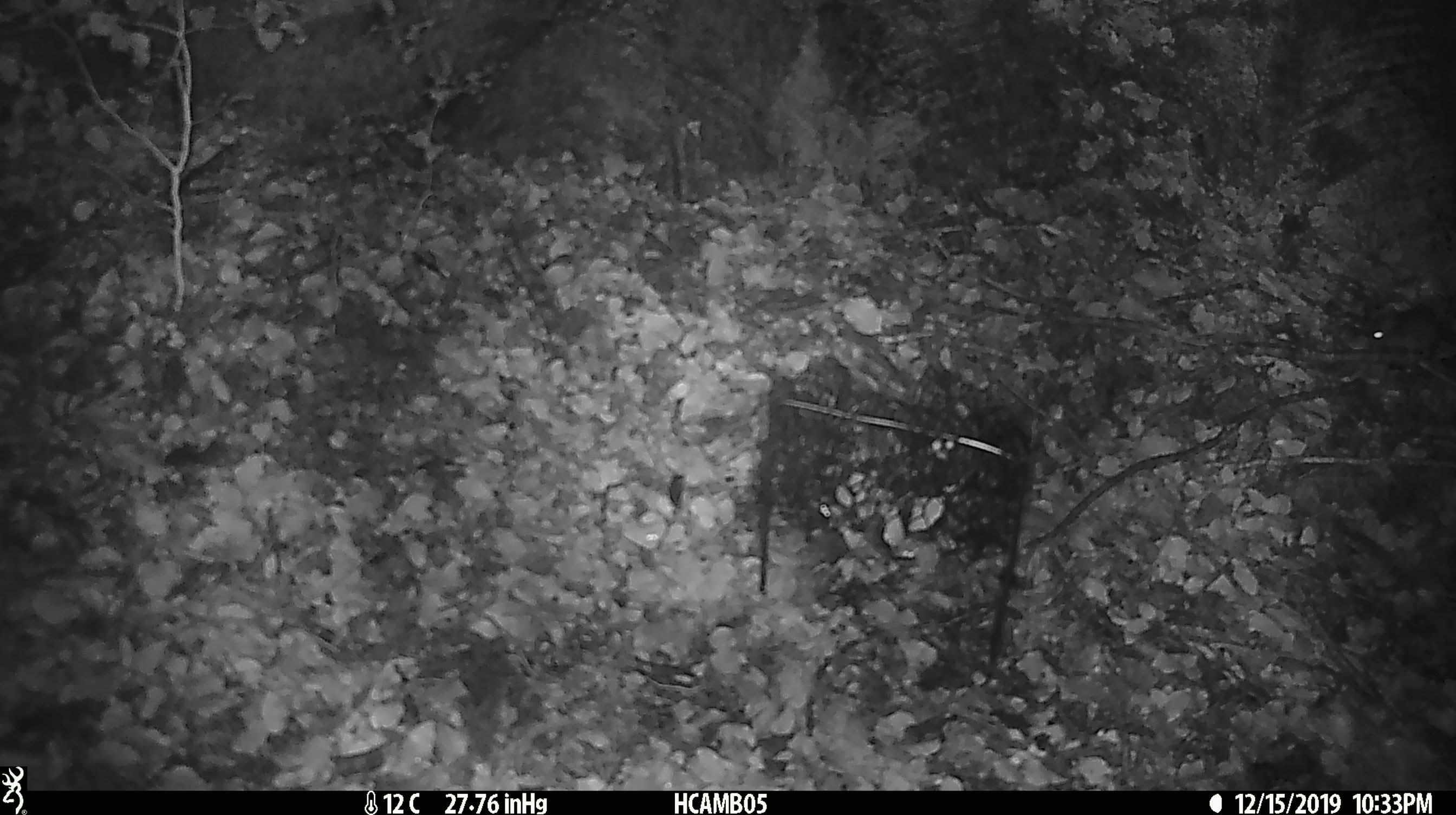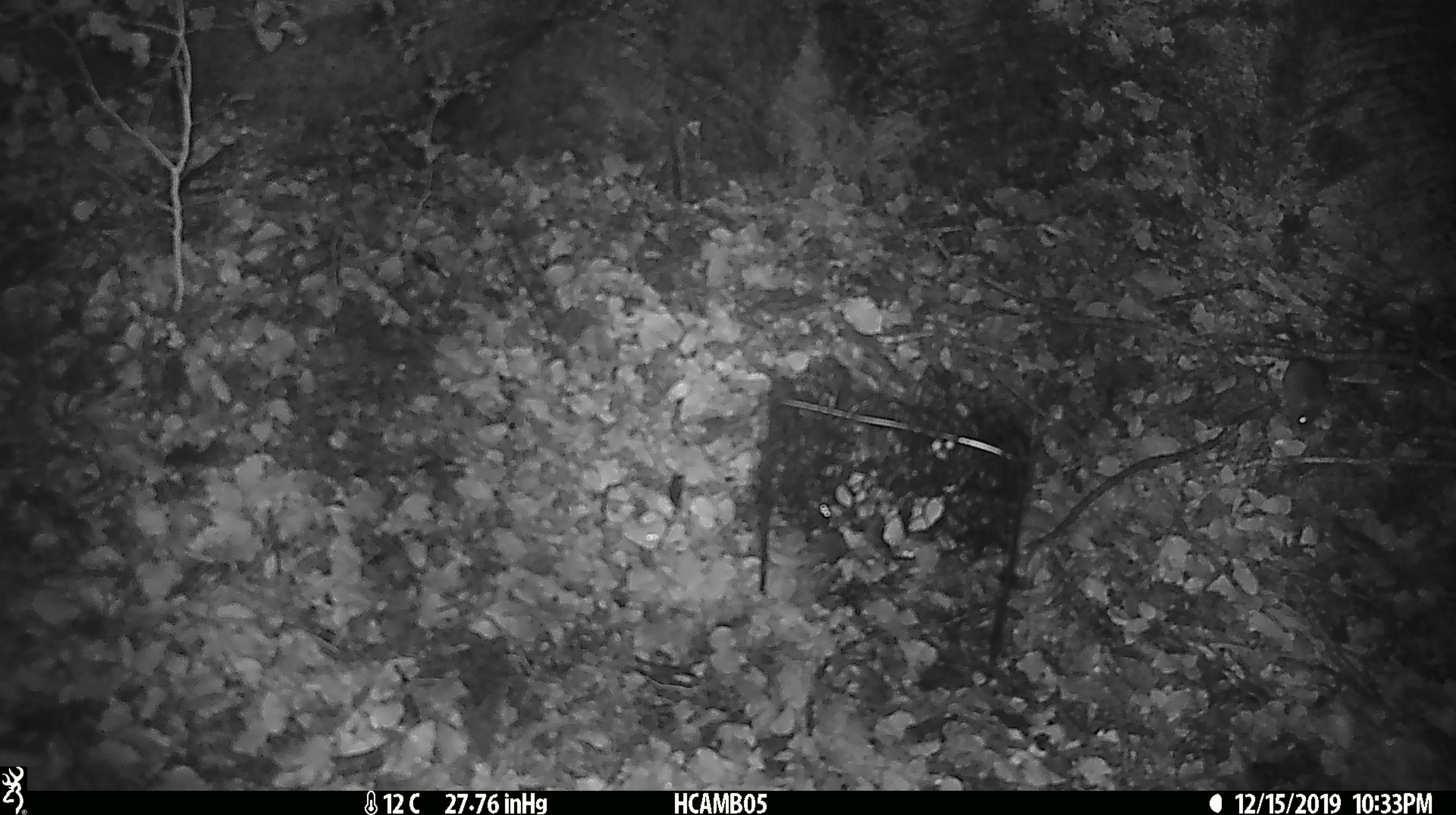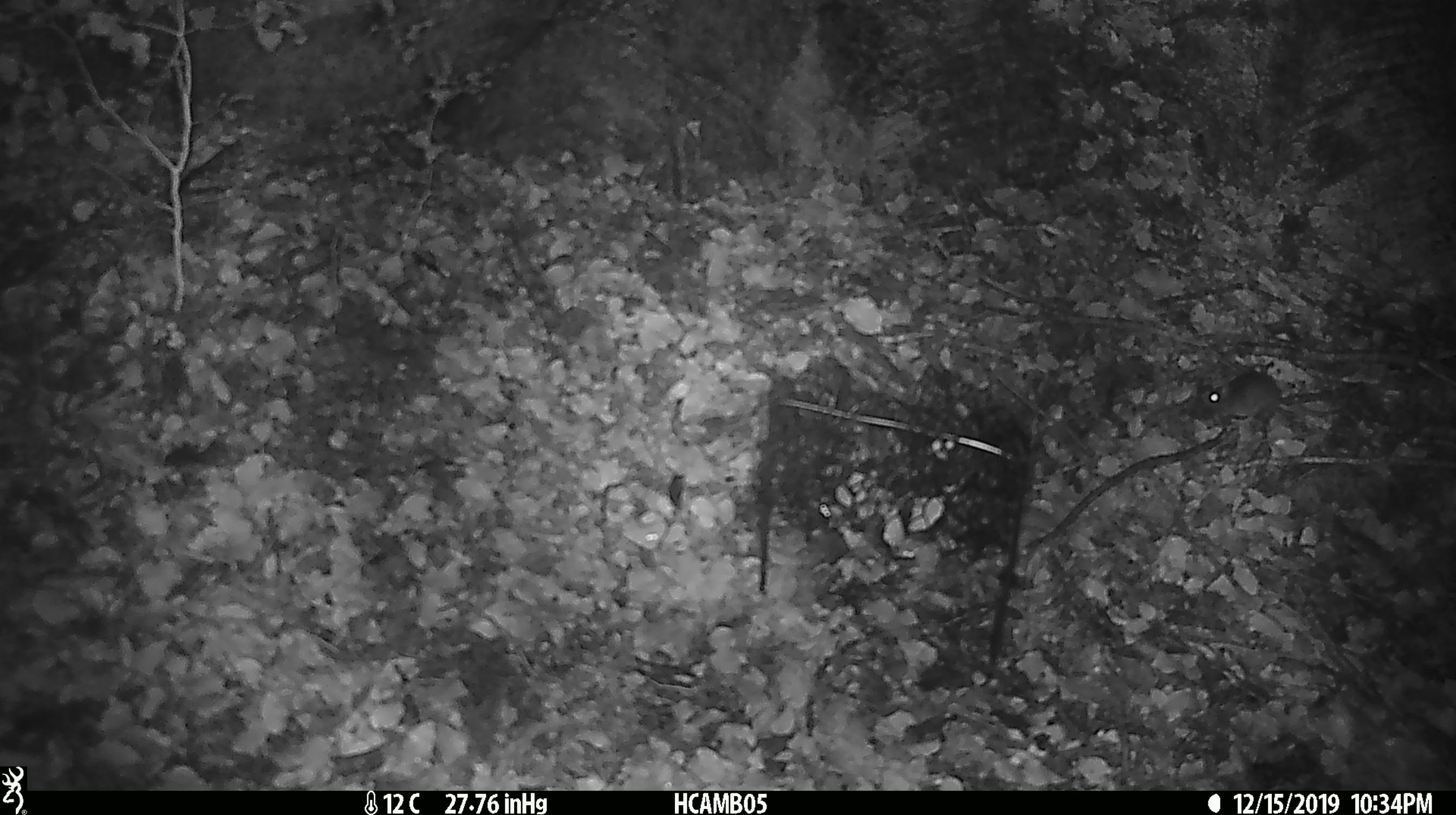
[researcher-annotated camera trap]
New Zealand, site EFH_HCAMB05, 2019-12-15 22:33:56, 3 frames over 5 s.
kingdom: Animalia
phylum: Chordata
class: Mammalia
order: Rodentia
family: Muridae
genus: Mus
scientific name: Mus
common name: mouse